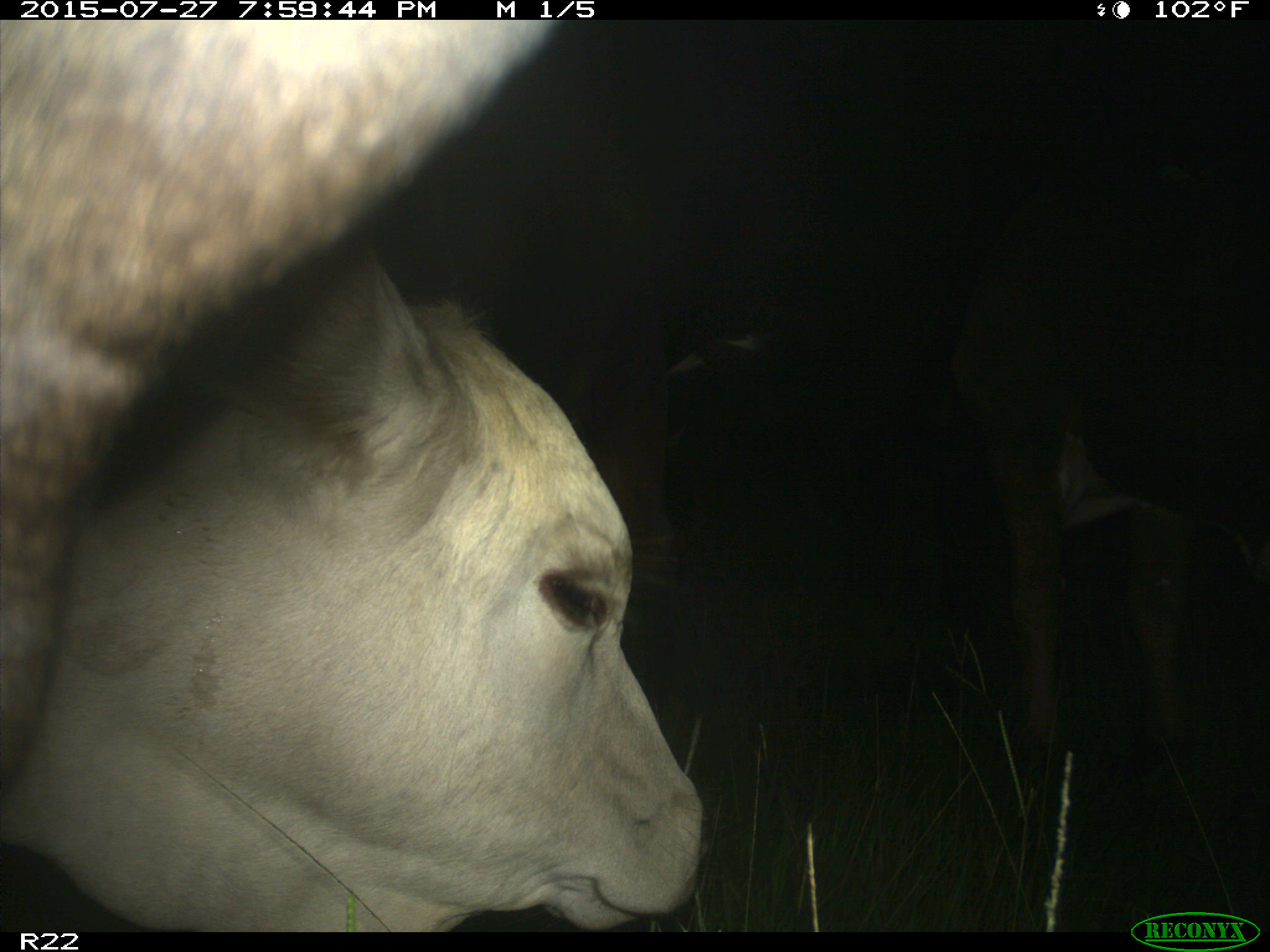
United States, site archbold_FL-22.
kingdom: Animalia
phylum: Chordata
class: Mammalia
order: Artiodactyla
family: Bovidae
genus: Bos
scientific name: Bos taurus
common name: domestic cow